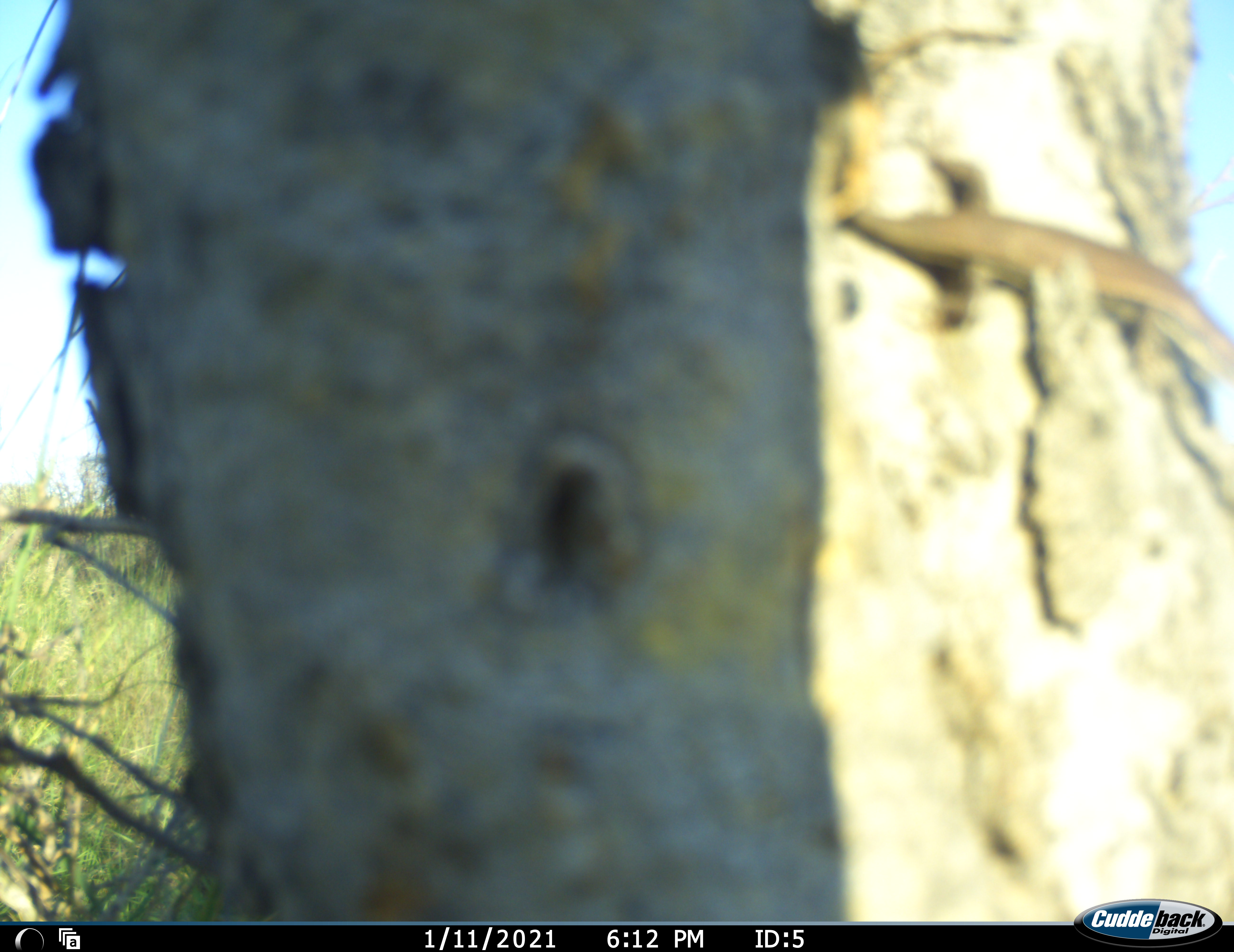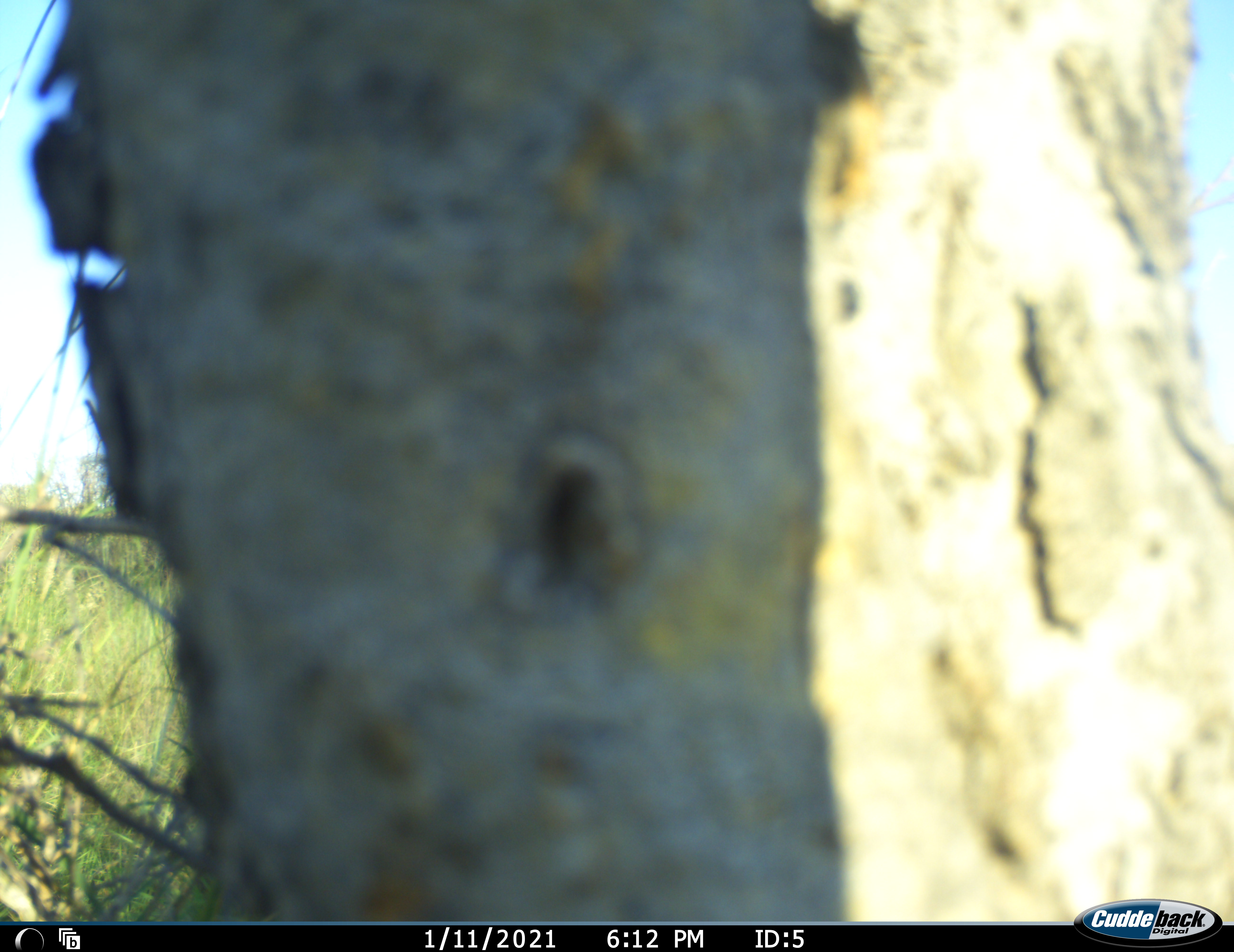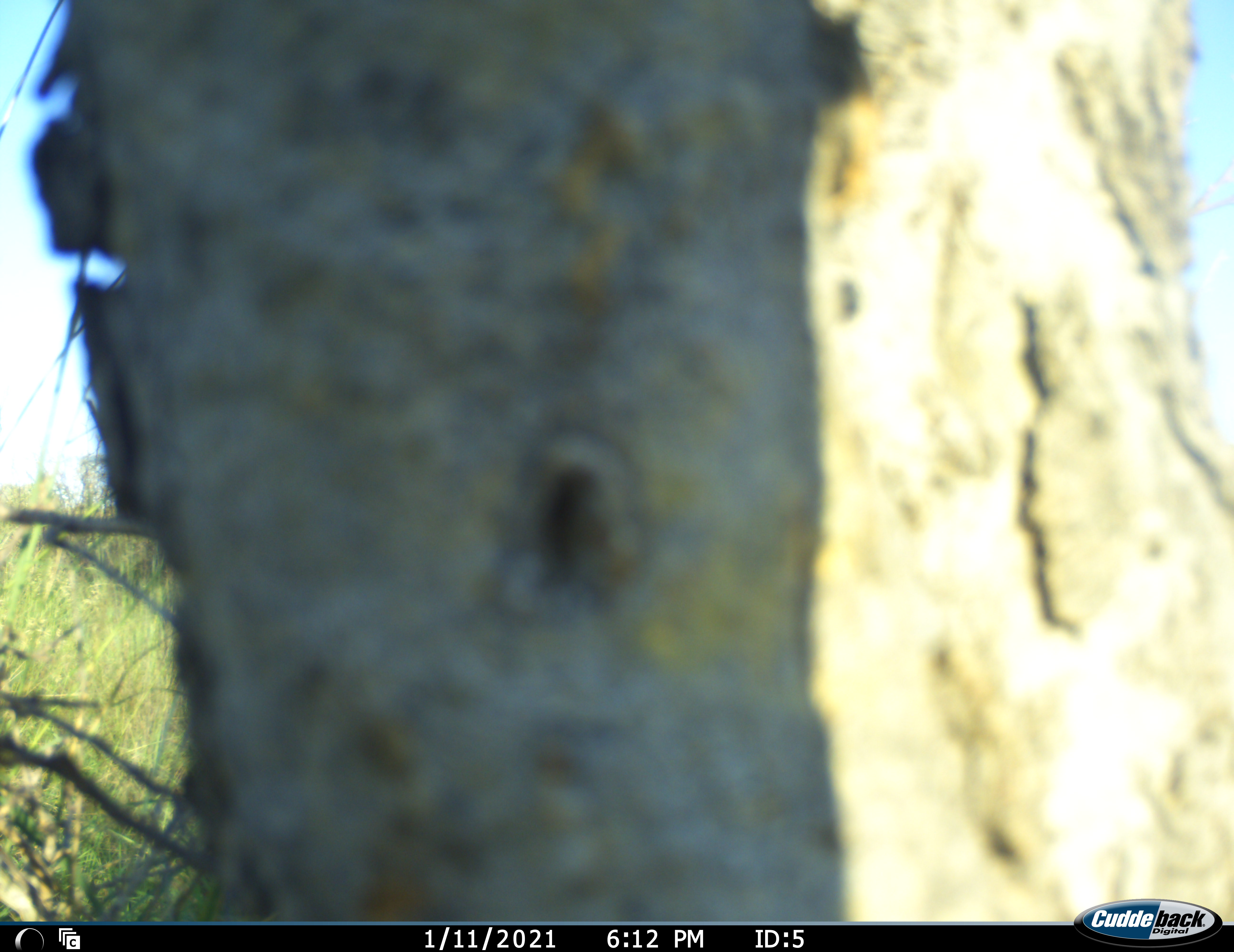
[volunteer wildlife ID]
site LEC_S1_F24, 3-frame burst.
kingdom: Animalia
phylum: Chordata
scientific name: Vertebrata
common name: reptile or amphibian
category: reptilesamphibians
Reptilesamphibians (reptile or amphibian) (Vertebrata), count 1. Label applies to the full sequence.